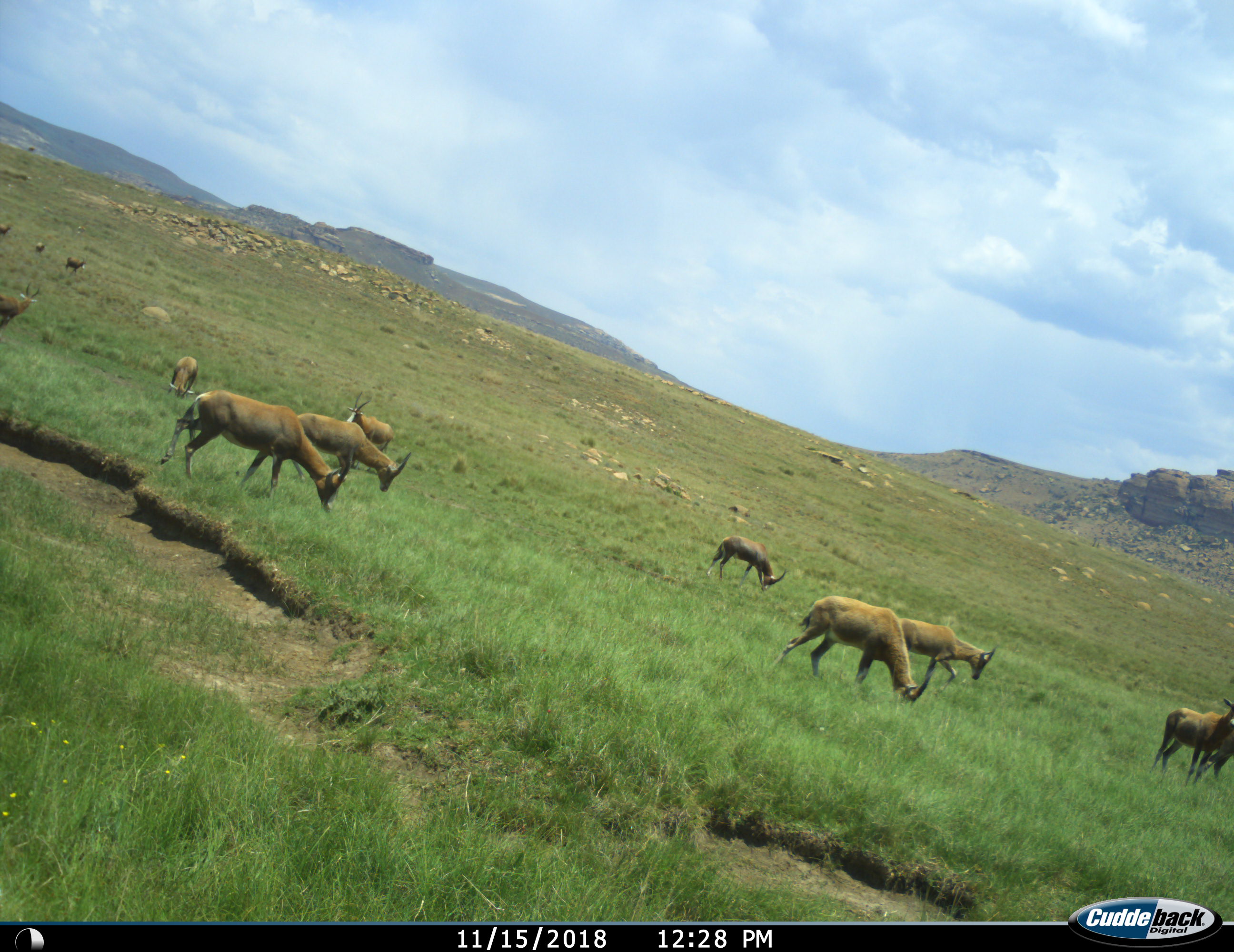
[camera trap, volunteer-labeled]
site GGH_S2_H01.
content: unidentified animal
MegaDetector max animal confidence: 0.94